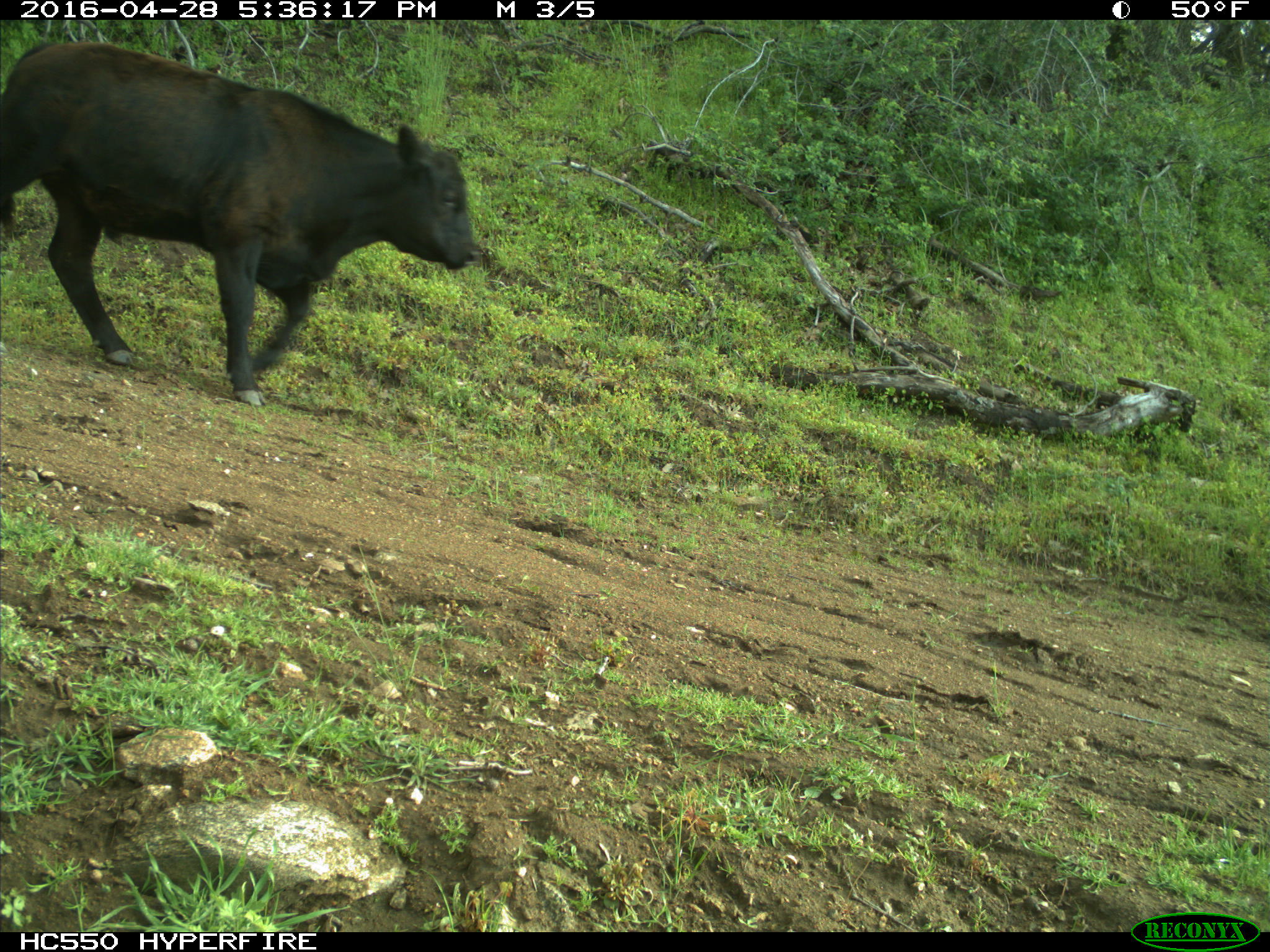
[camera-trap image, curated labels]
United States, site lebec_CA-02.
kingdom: Animalia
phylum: Chordata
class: Mammalia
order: Artiodactyla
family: Bovidae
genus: Bos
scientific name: Bos taurus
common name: domestic cow